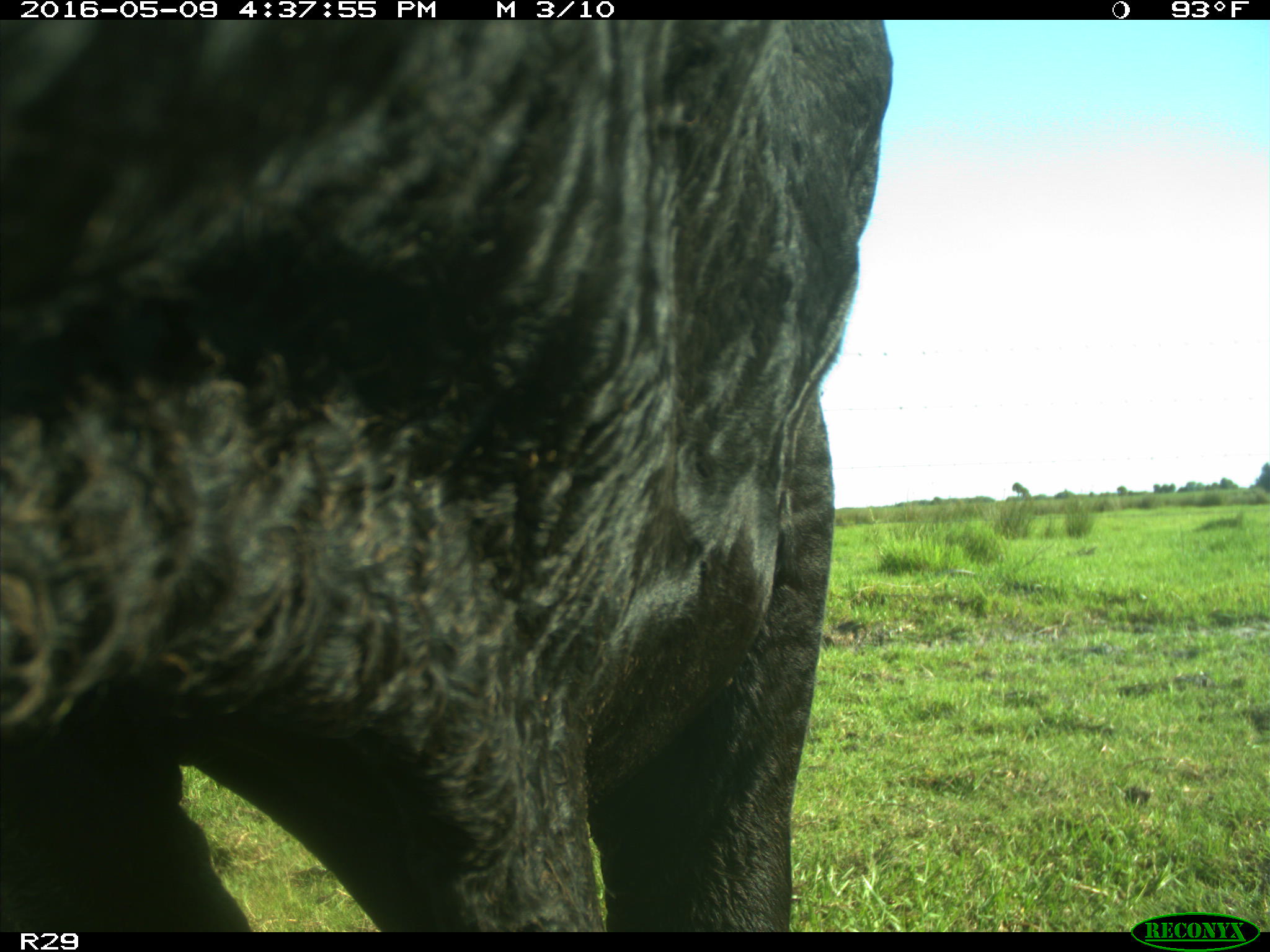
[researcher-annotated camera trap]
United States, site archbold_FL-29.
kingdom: Animalia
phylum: Chordata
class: Mammalia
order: Artiodactyla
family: Bovidae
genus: Bos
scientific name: Bos taurus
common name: domestic cow